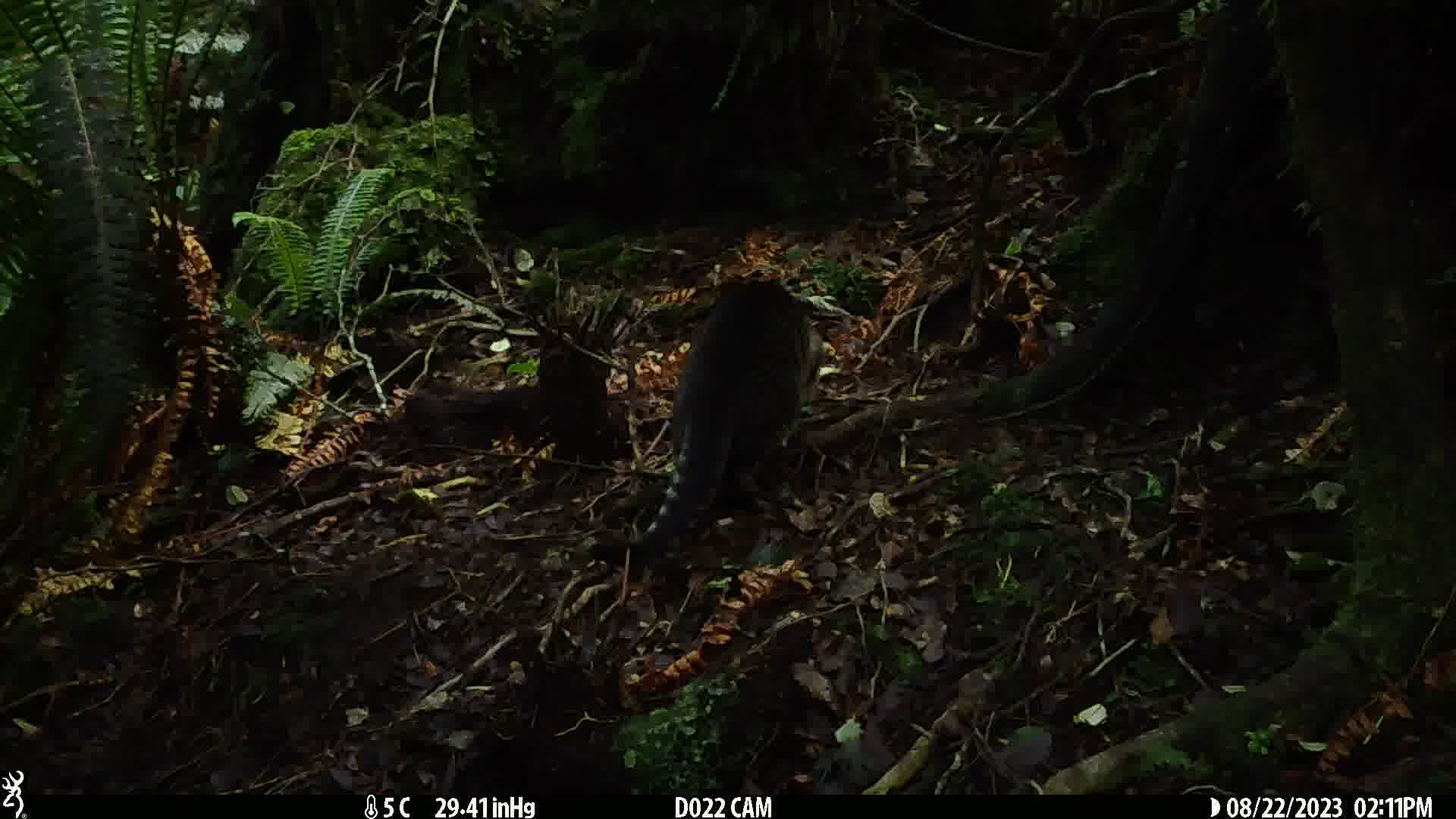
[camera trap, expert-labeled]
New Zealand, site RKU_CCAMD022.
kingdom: Animalia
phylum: Chordata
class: Mammalia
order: Carnivora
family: Felidae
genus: Felis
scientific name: Felis catus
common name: domestic cat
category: cat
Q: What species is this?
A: Cat (domestic cat) (Felis catus).